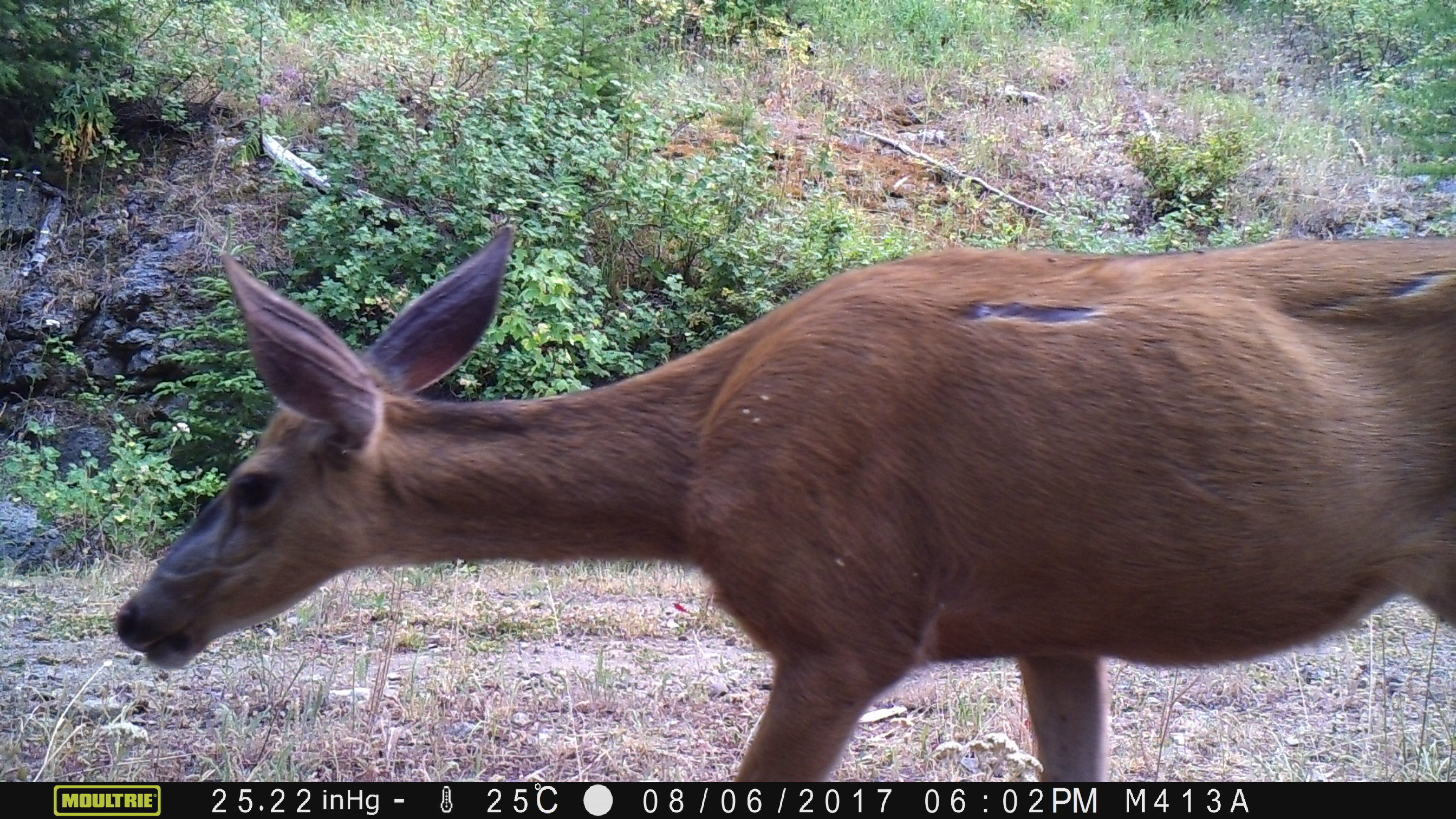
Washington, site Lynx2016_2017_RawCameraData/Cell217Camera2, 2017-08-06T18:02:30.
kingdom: Animalia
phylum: Chordata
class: Mammalia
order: Artiodactyla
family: Cervidae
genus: Odocoileus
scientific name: Odocoileus hemionus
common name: mule deer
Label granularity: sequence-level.